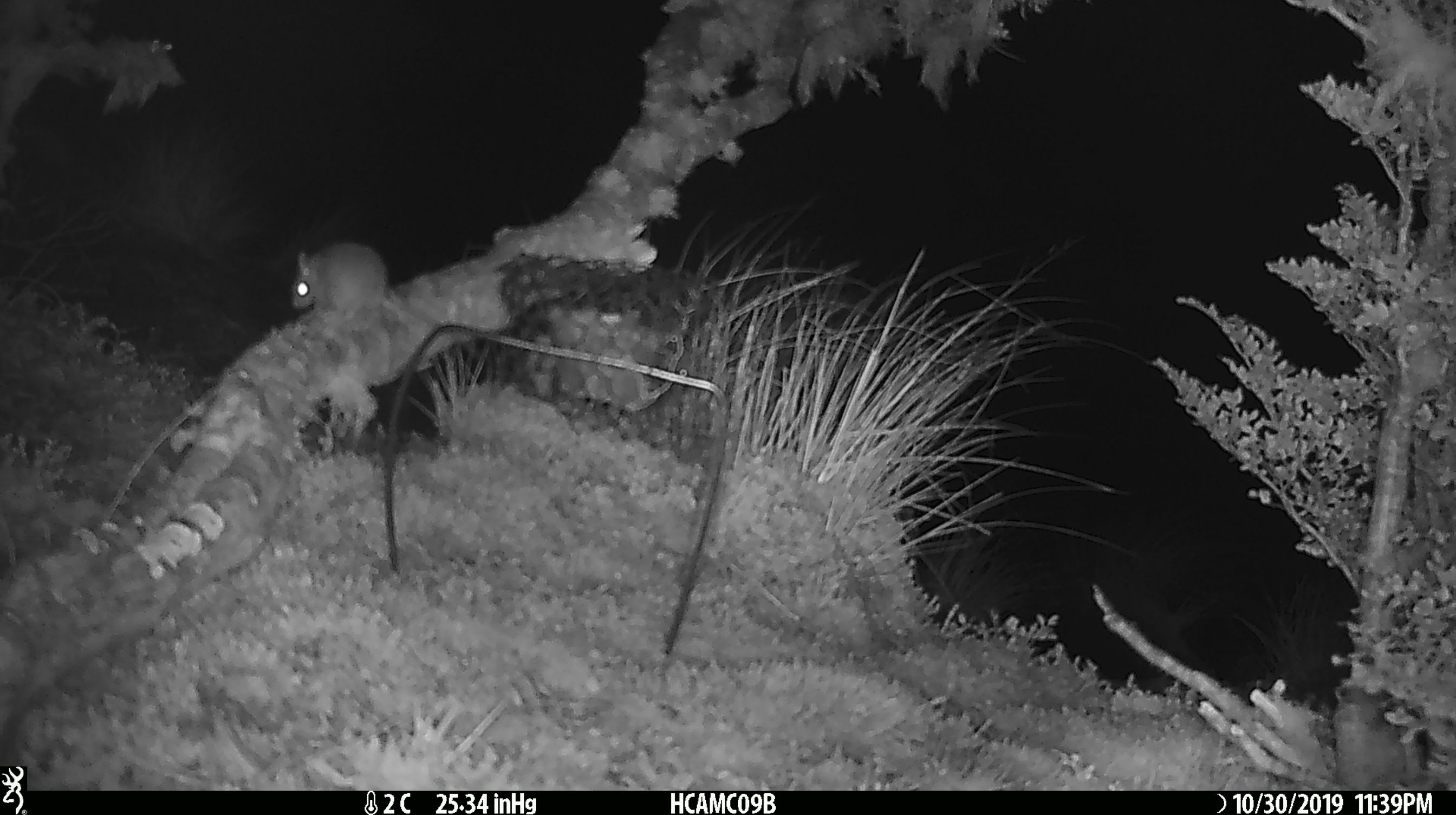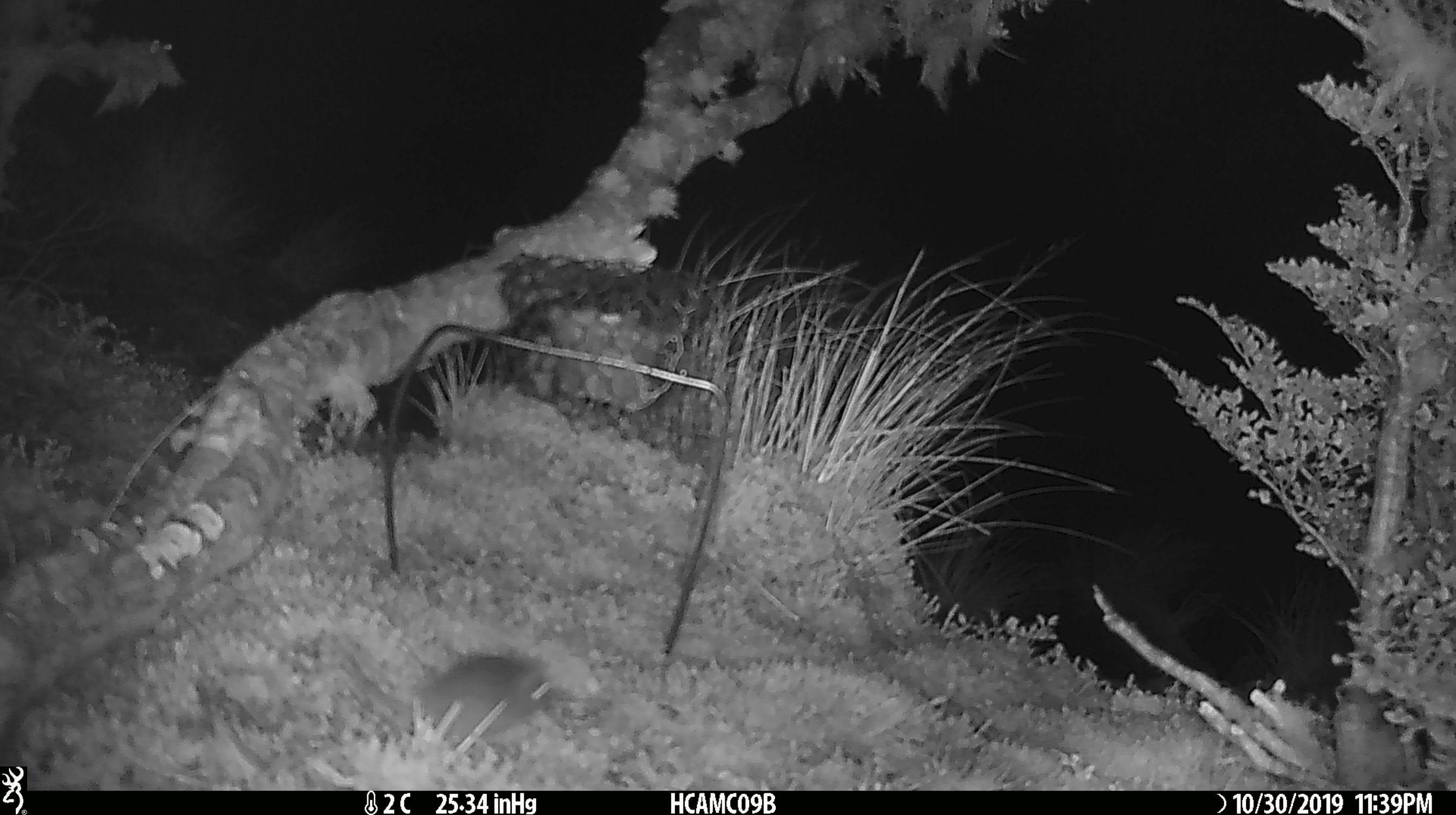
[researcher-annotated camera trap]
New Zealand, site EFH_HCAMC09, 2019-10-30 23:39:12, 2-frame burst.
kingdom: Animalia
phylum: Chordata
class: Mammalia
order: Rodentia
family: Muridae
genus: Mus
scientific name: Mus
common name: mouse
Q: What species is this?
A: Mouse (Mus).